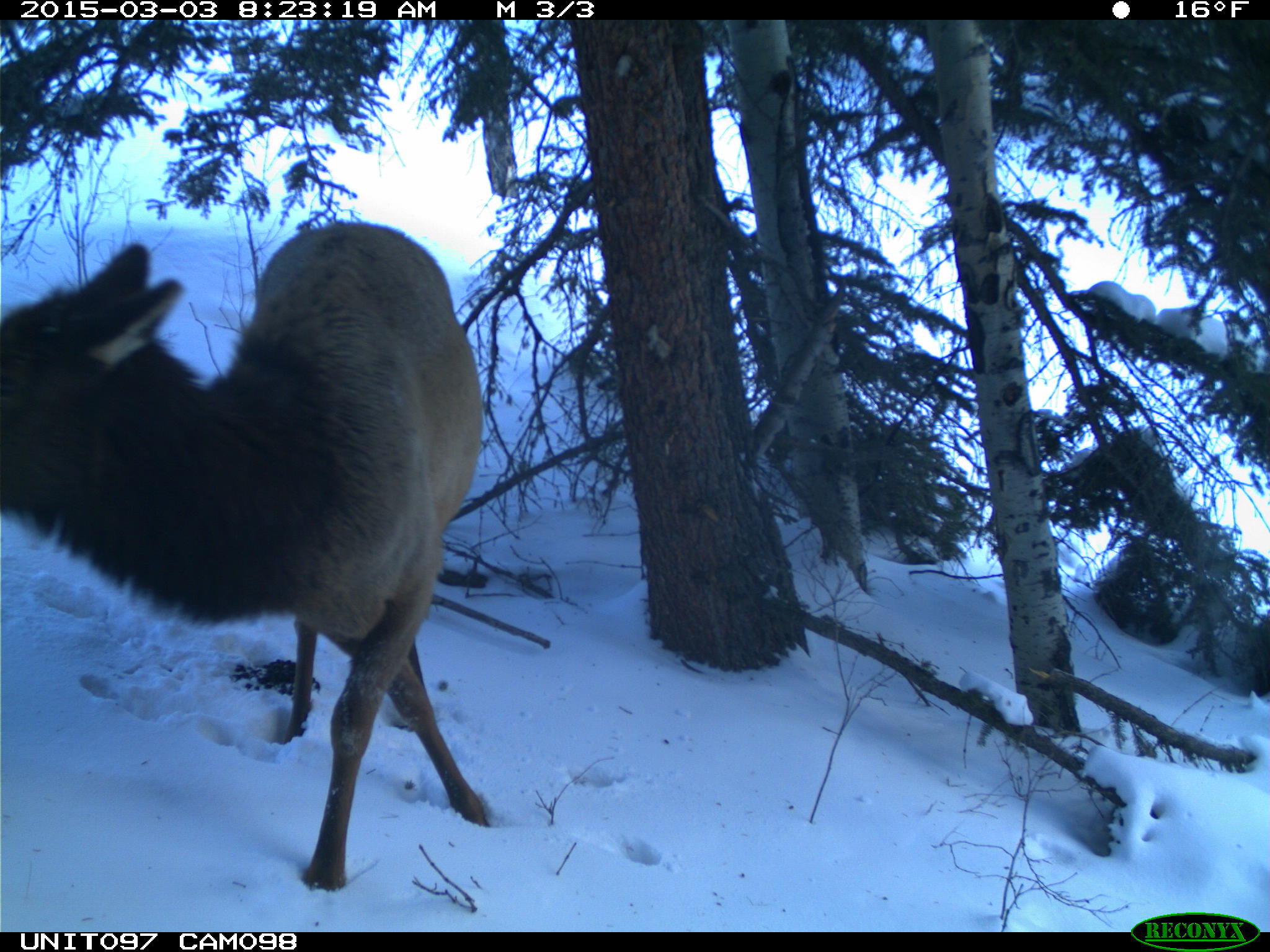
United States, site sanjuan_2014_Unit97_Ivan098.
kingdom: Animalia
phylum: Chordata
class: Mammalia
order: Artiodactyla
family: Cervidae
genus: Cervus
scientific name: Cervus elaphus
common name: red deer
Cervus elaphus (red deer).